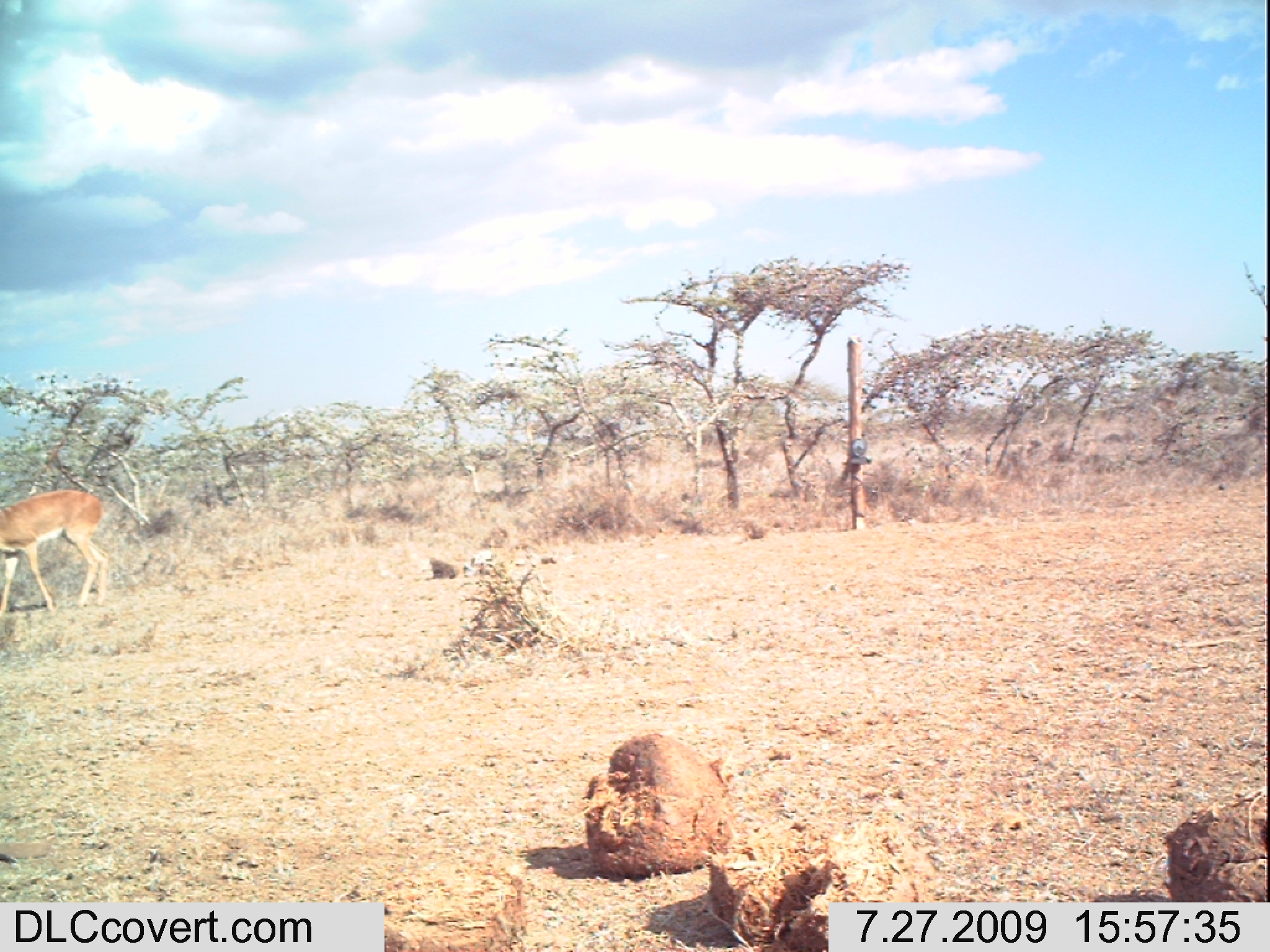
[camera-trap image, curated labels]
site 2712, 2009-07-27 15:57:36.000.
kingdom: Animalia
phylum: Chordata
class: Mammalia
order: Artiodactyla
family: Bovidae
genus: Raphicerus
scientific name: Raphicerus campestris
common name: steenbok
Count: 1.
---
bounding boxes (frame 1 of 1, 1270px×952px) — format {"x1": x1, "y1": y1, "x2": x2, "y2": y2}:
raphicerus campestris: {"x1": 0, "y1": 486, "x2": 109, "y2": 626}